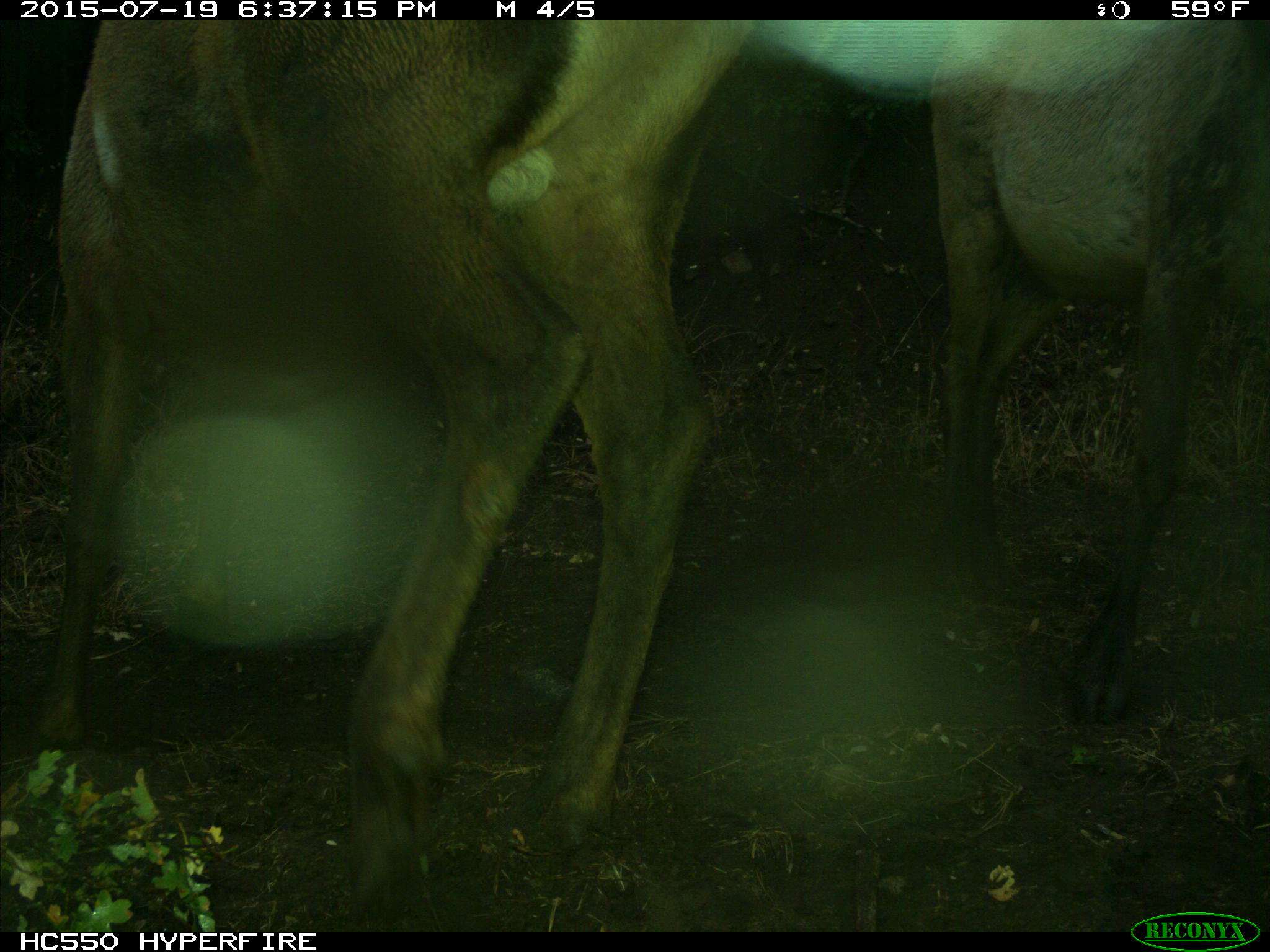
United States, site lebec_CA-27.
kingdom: Animalia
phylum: Chordata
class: Mammalia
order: Artiodactyla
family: Cervidae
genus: Cervus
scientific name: Cervus canadensis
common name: elk